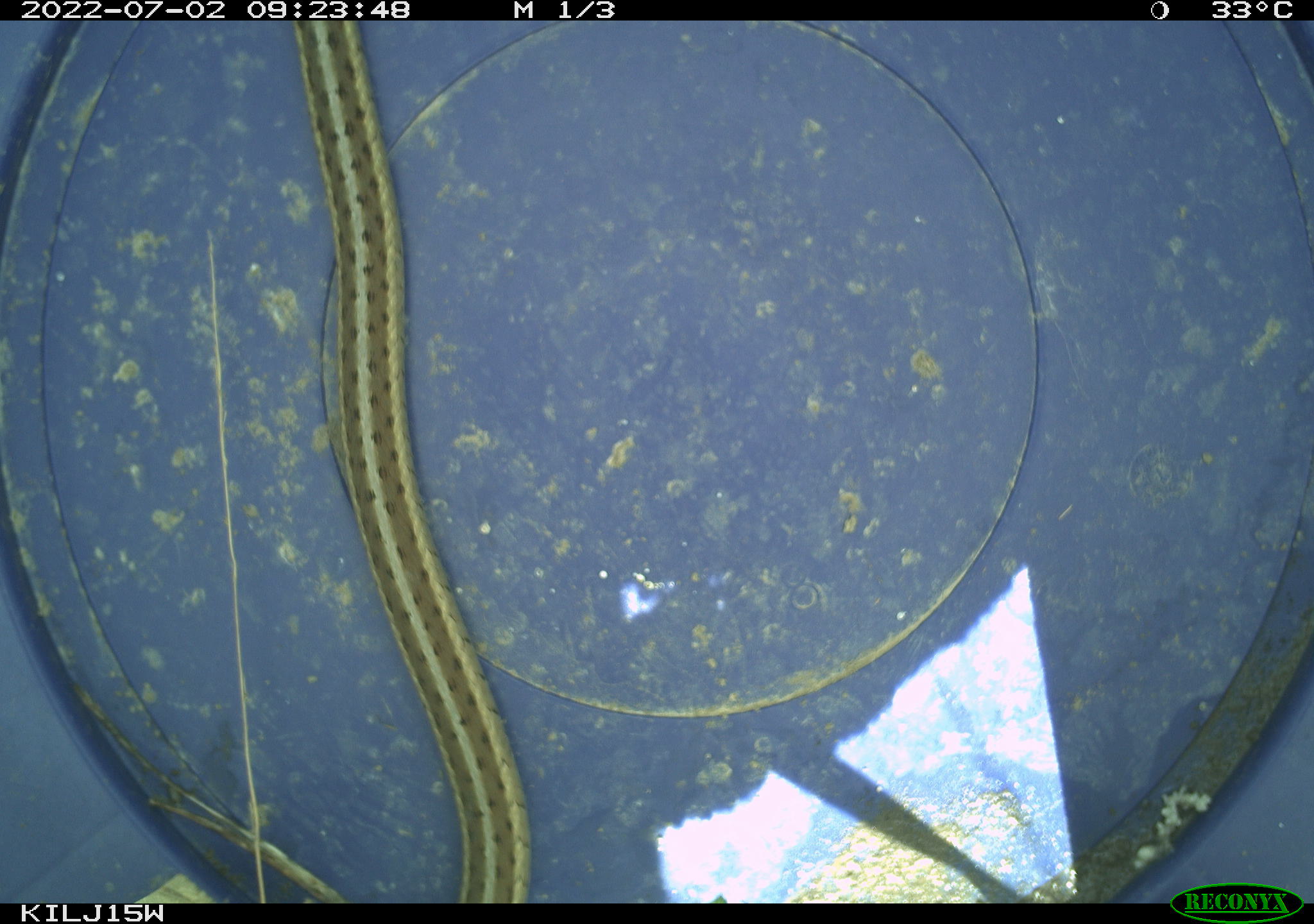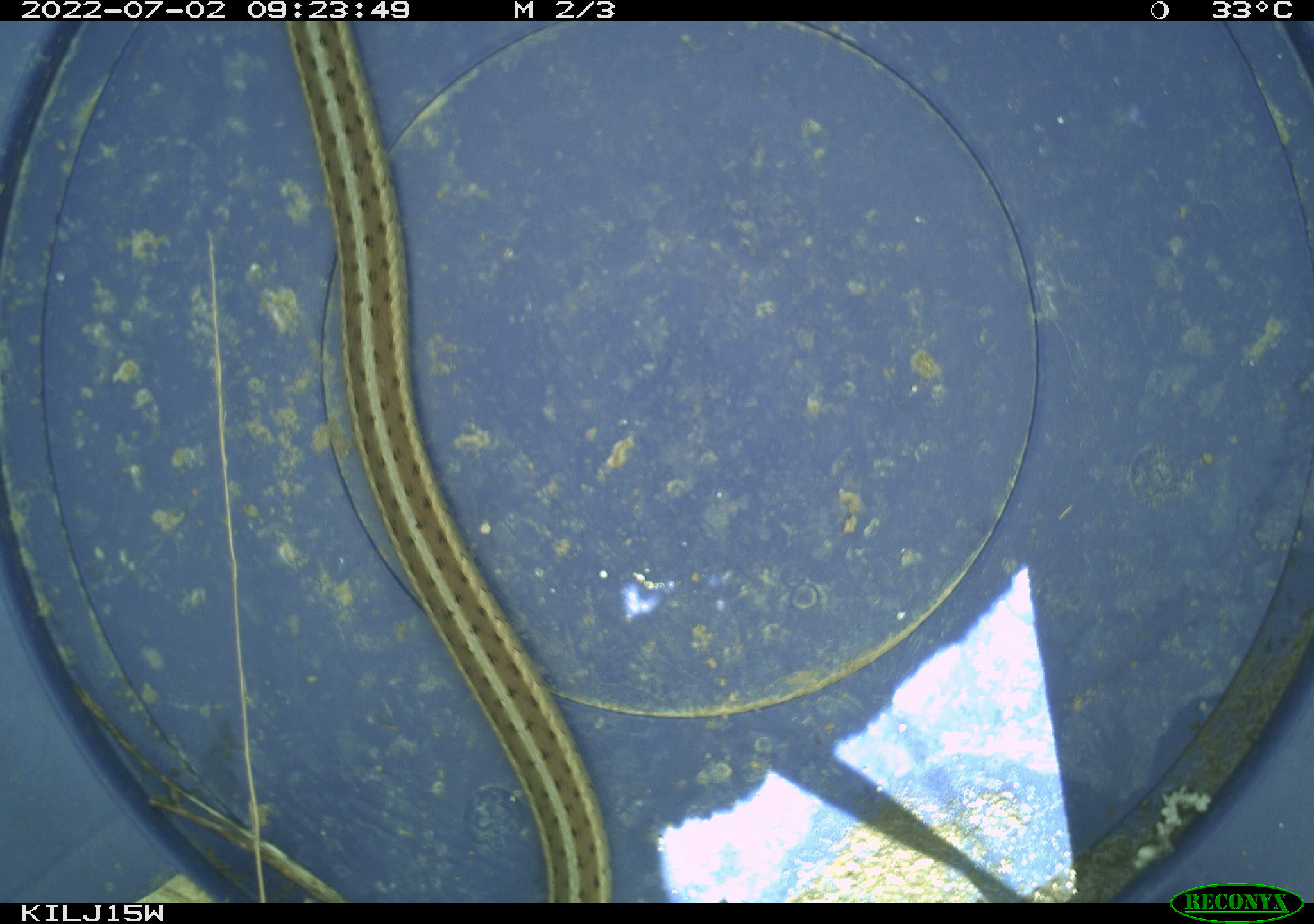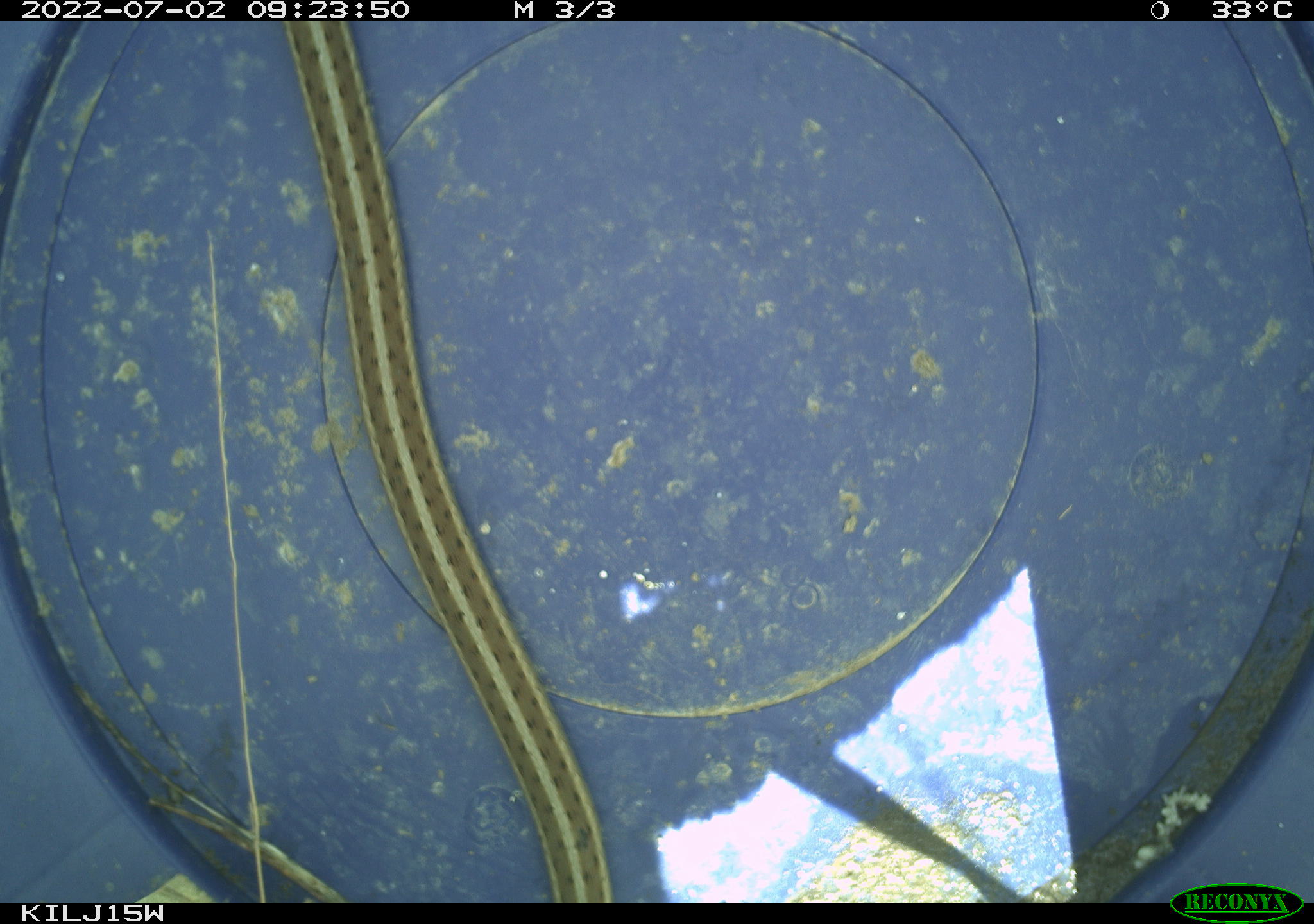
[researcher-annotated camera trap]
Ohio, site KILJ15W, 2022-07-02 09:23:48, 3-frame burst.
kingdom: Animalia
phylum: Chordata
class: Reptilia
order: Squamata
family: Colubridae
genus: Thamnophis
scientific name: Thamnophis sirtalis sirtalis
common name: eastern gartersnake